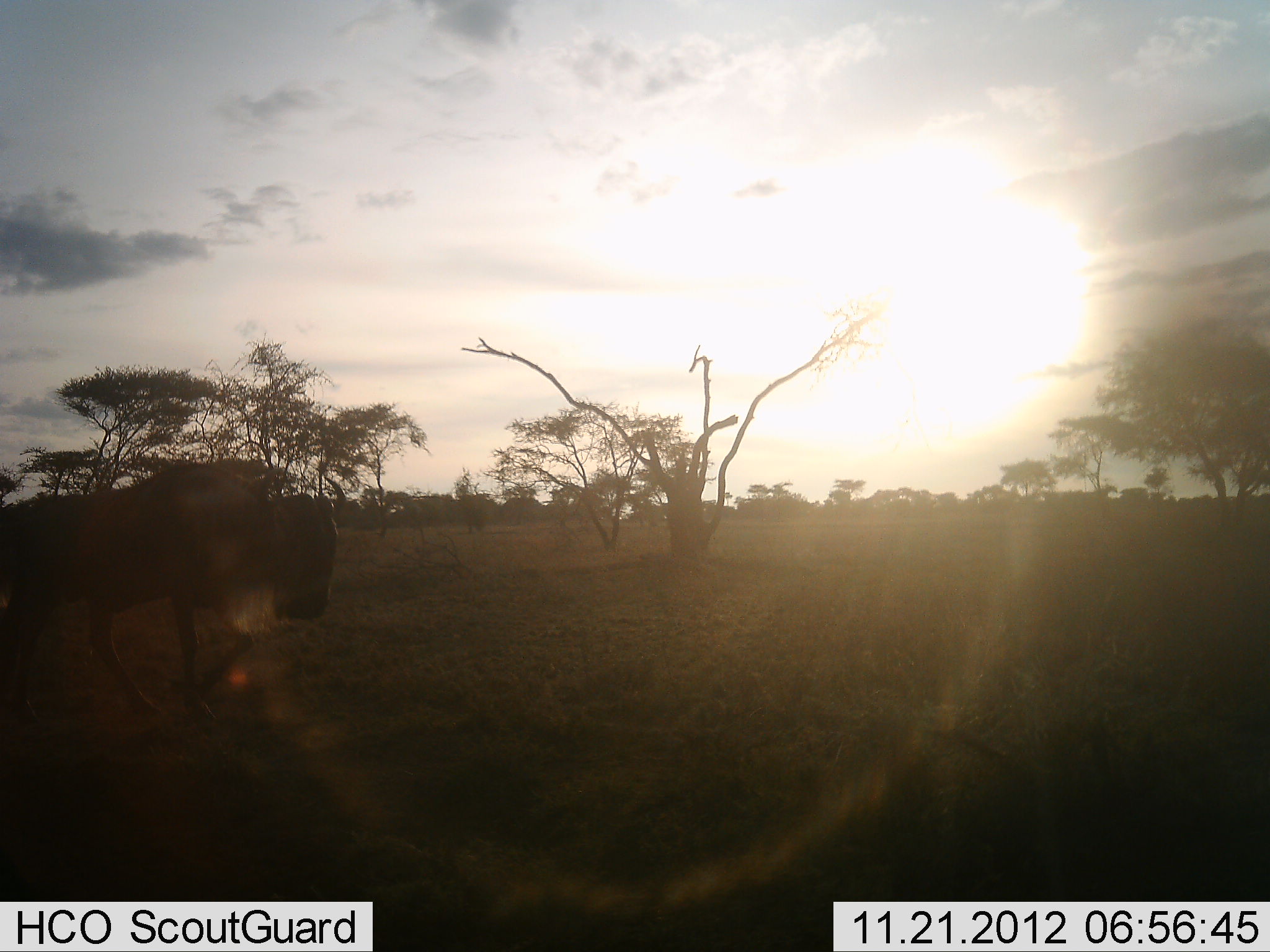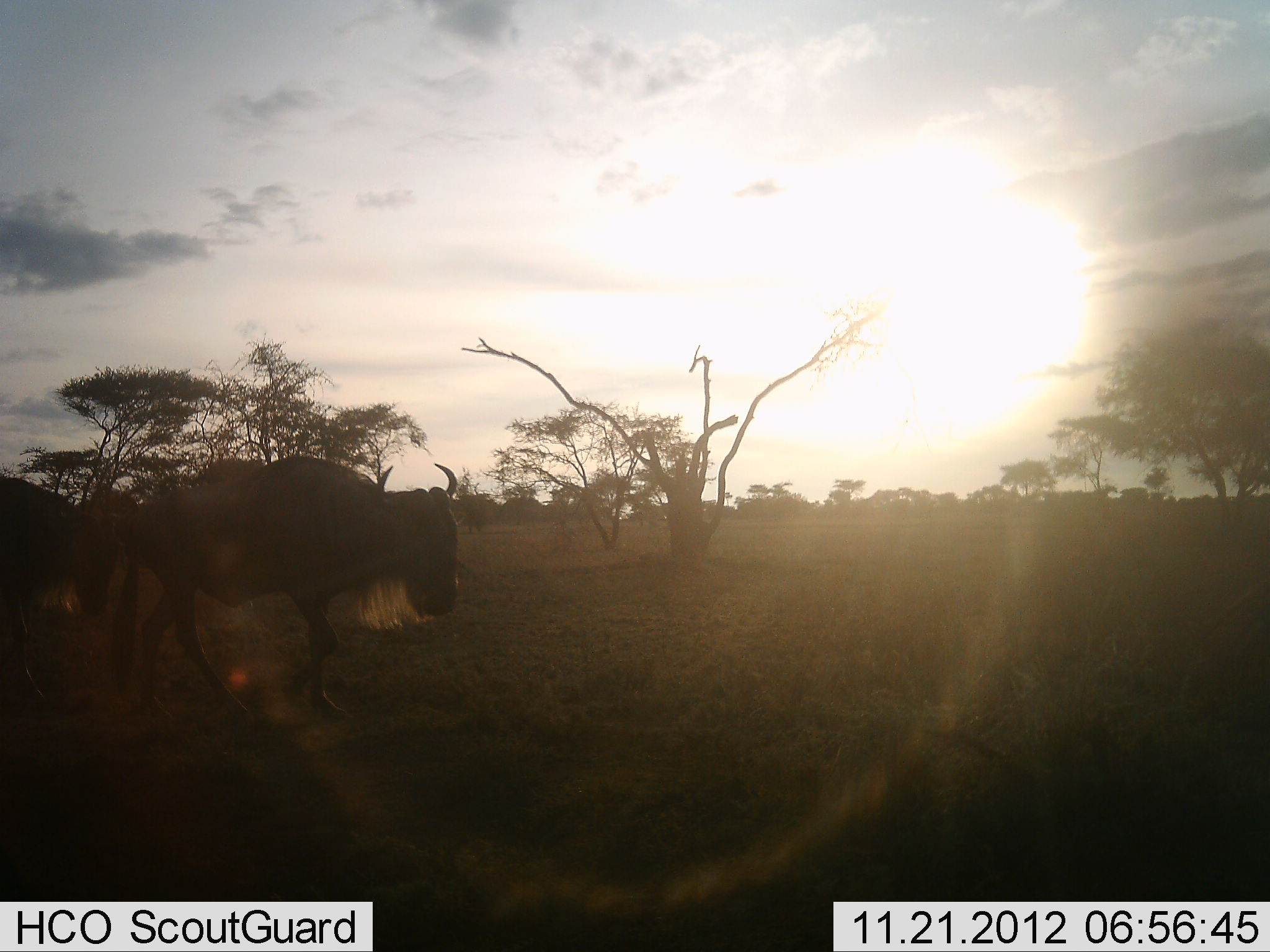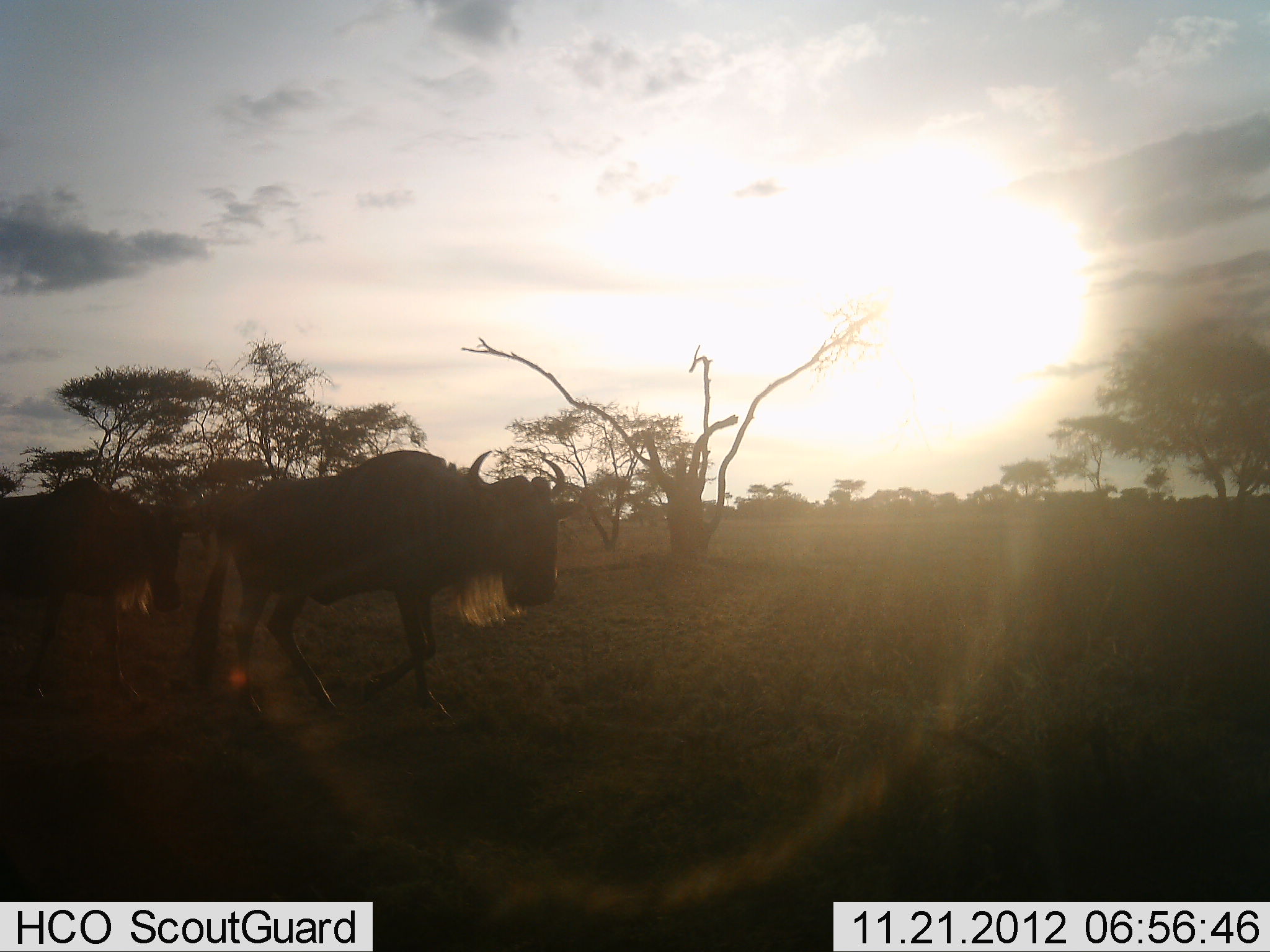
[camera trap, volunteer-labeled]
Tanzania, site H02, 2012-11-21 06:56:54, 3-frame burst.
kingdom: Animalia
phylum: Chordata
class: Mammalia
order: Artiodactyla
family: Bovidae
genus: Connochaetes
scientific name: Connochaetes taurinus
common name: blue wildebeest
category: wildebeest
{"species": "wildebeest (blue wildebeest) (Connochaetes taurinus)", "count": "2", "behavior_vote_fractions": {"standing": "10%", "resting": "0%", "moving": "90%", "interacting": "0%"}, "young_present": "0%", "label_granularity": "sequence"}